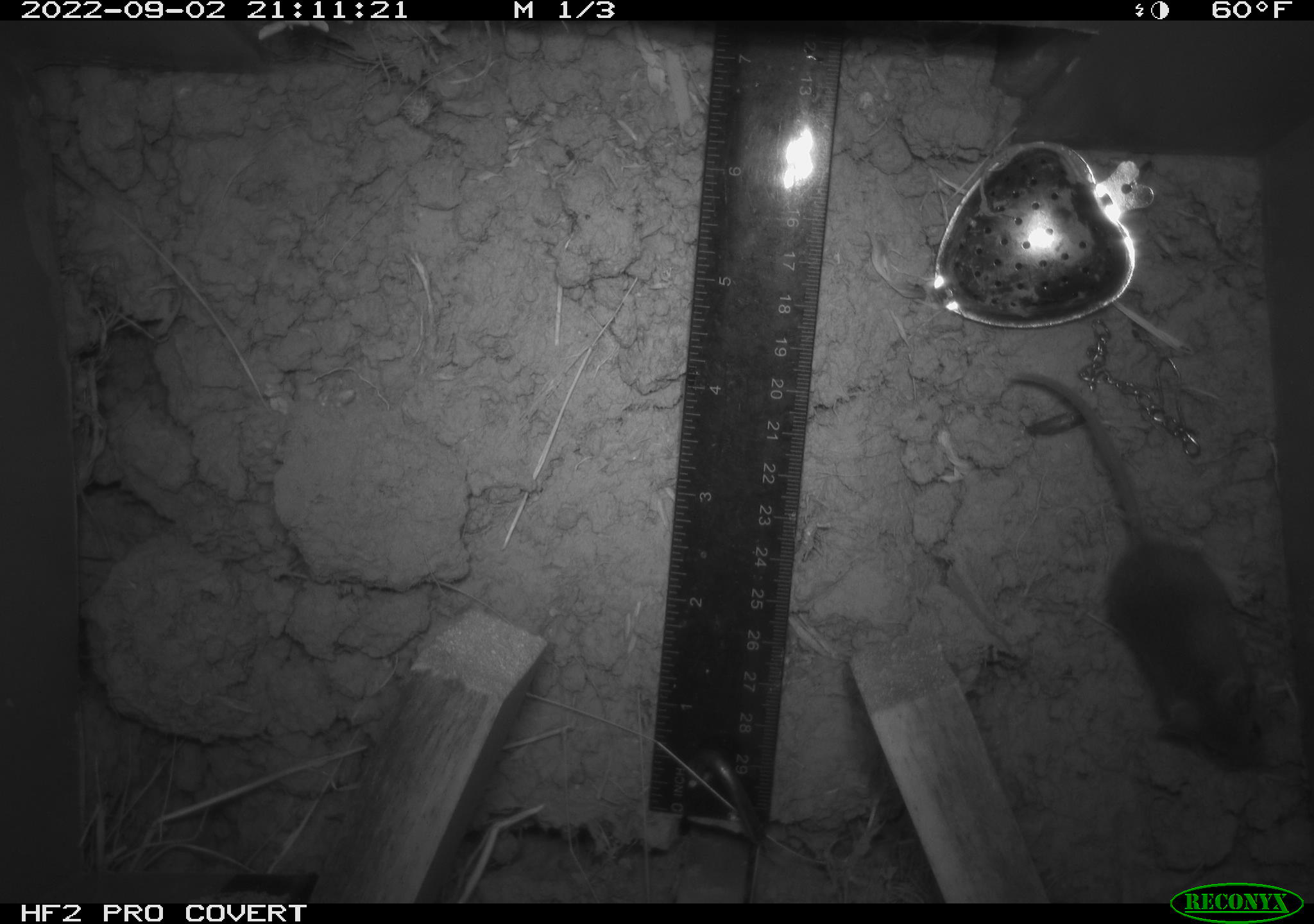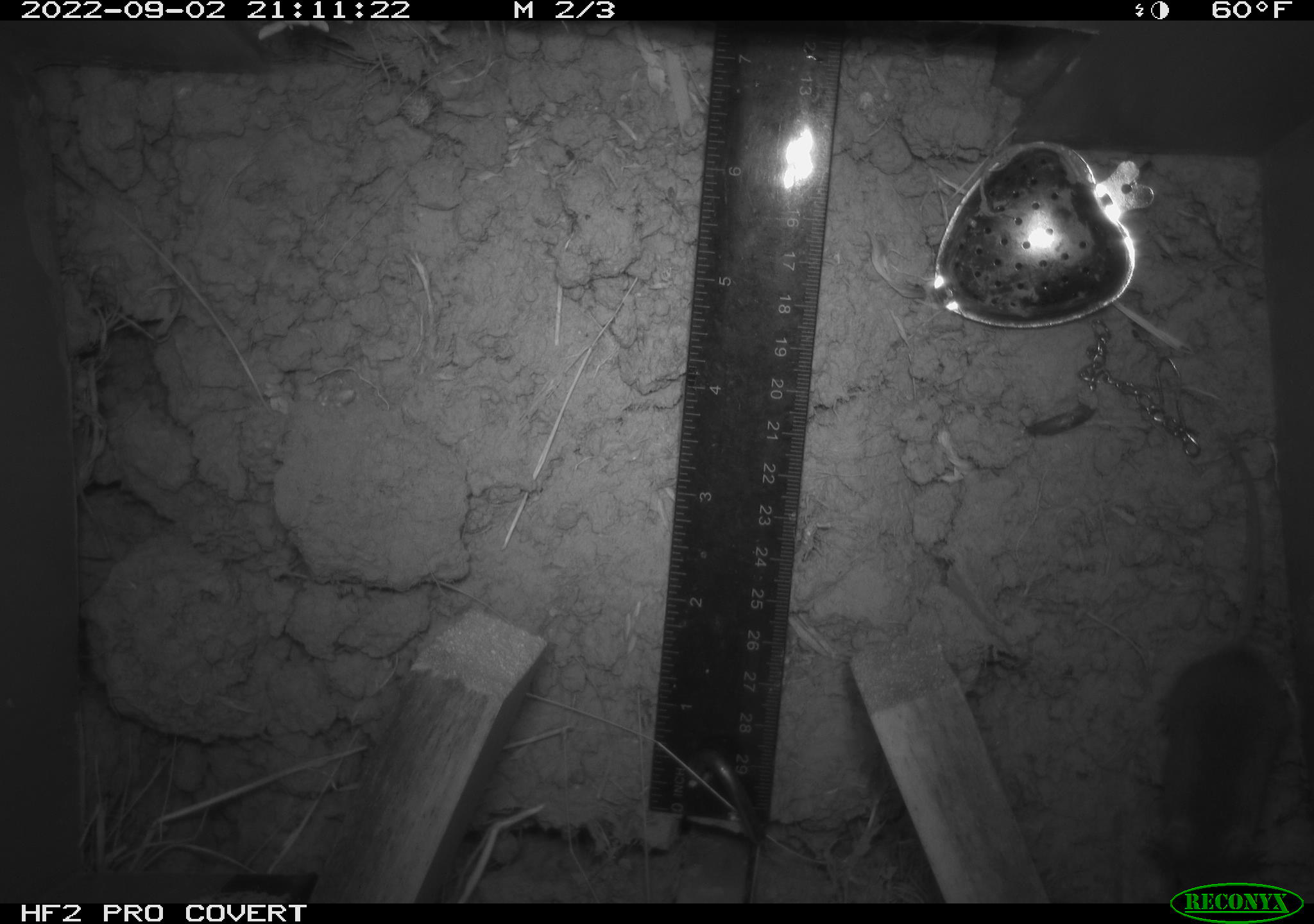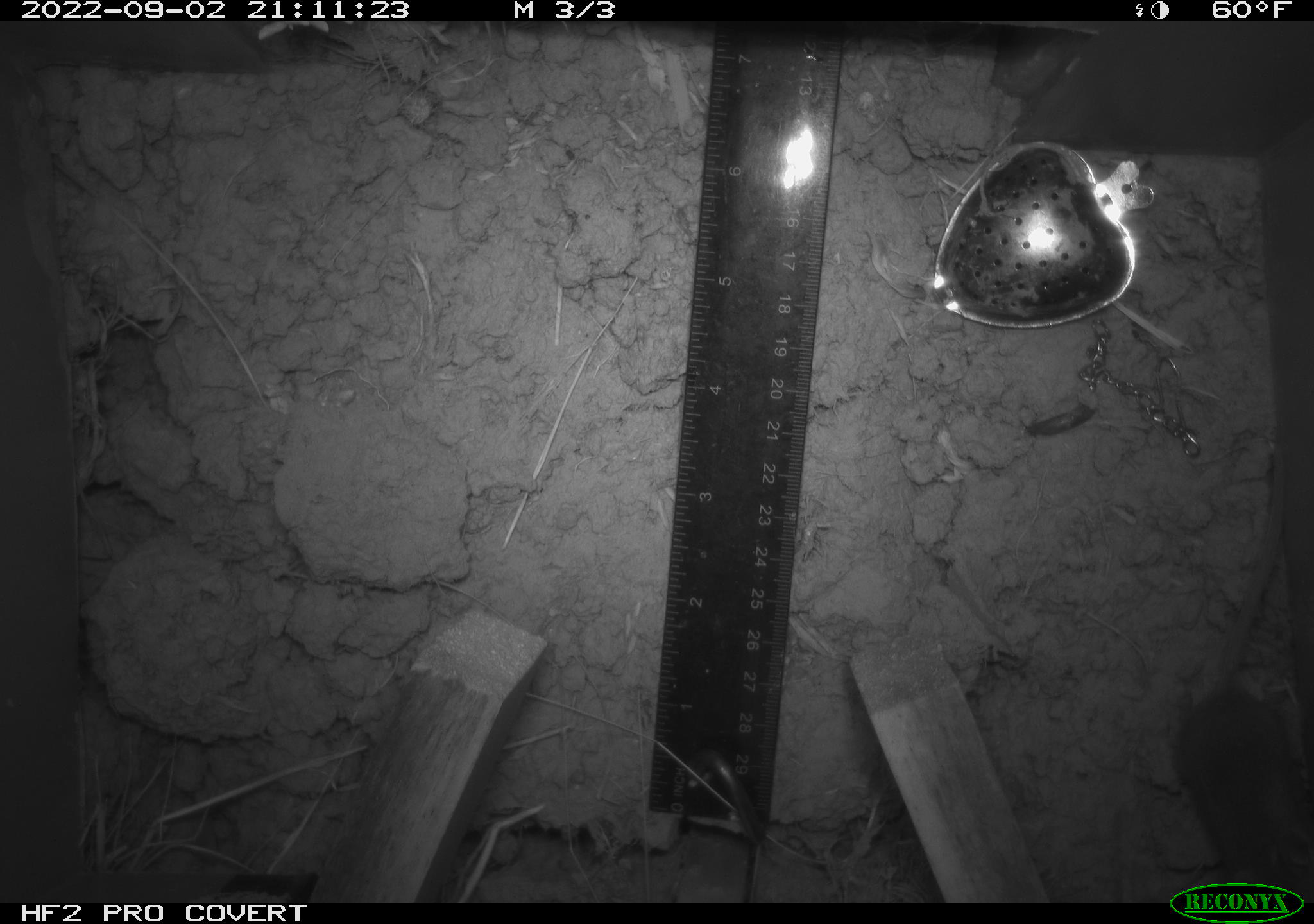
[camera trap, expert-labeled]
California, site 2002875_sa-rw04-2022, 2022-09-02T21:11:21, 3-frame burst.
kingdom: Animalia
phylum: Chordata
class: Mammalia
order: Rodentia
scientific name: Rodentia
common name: mouse species